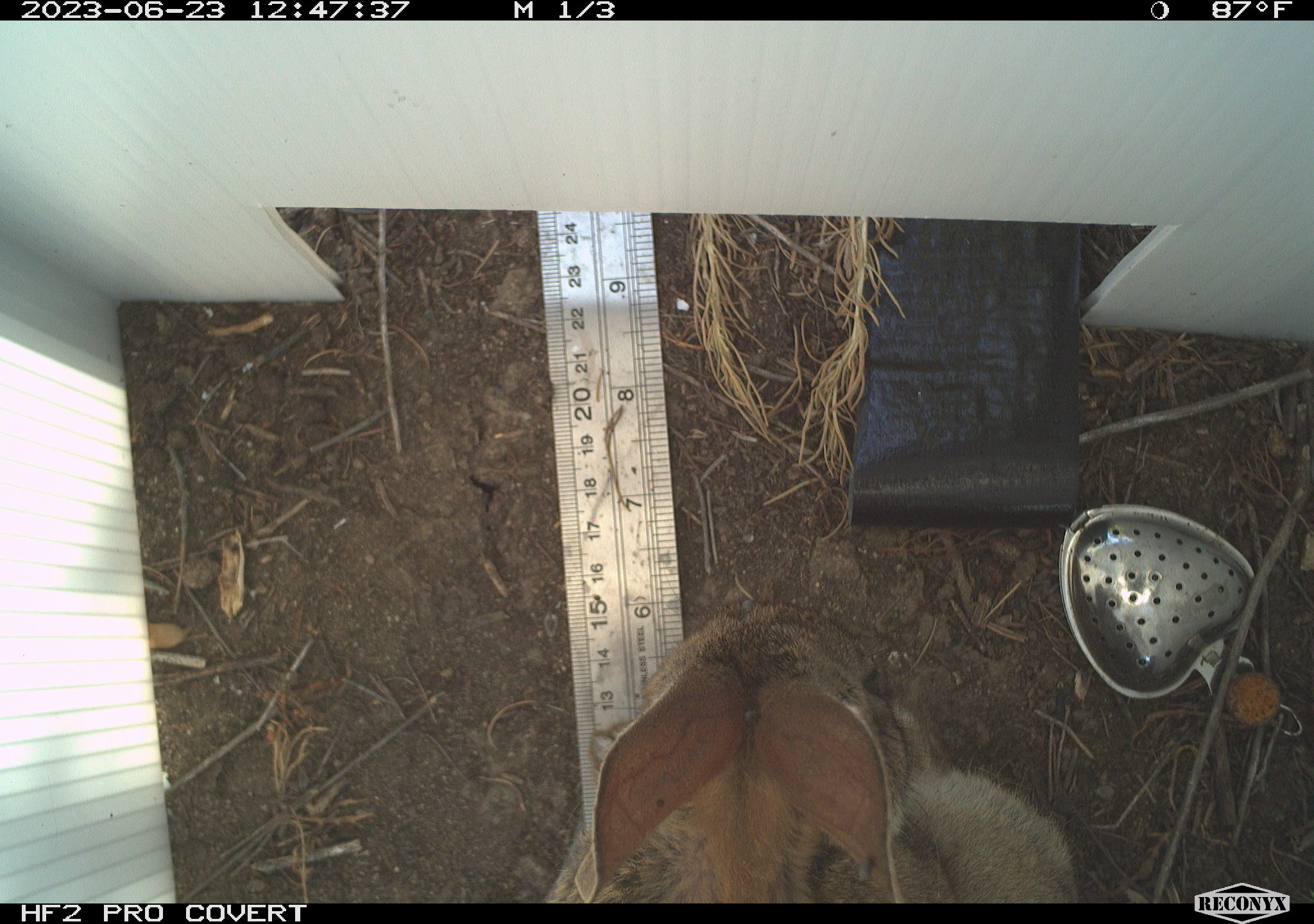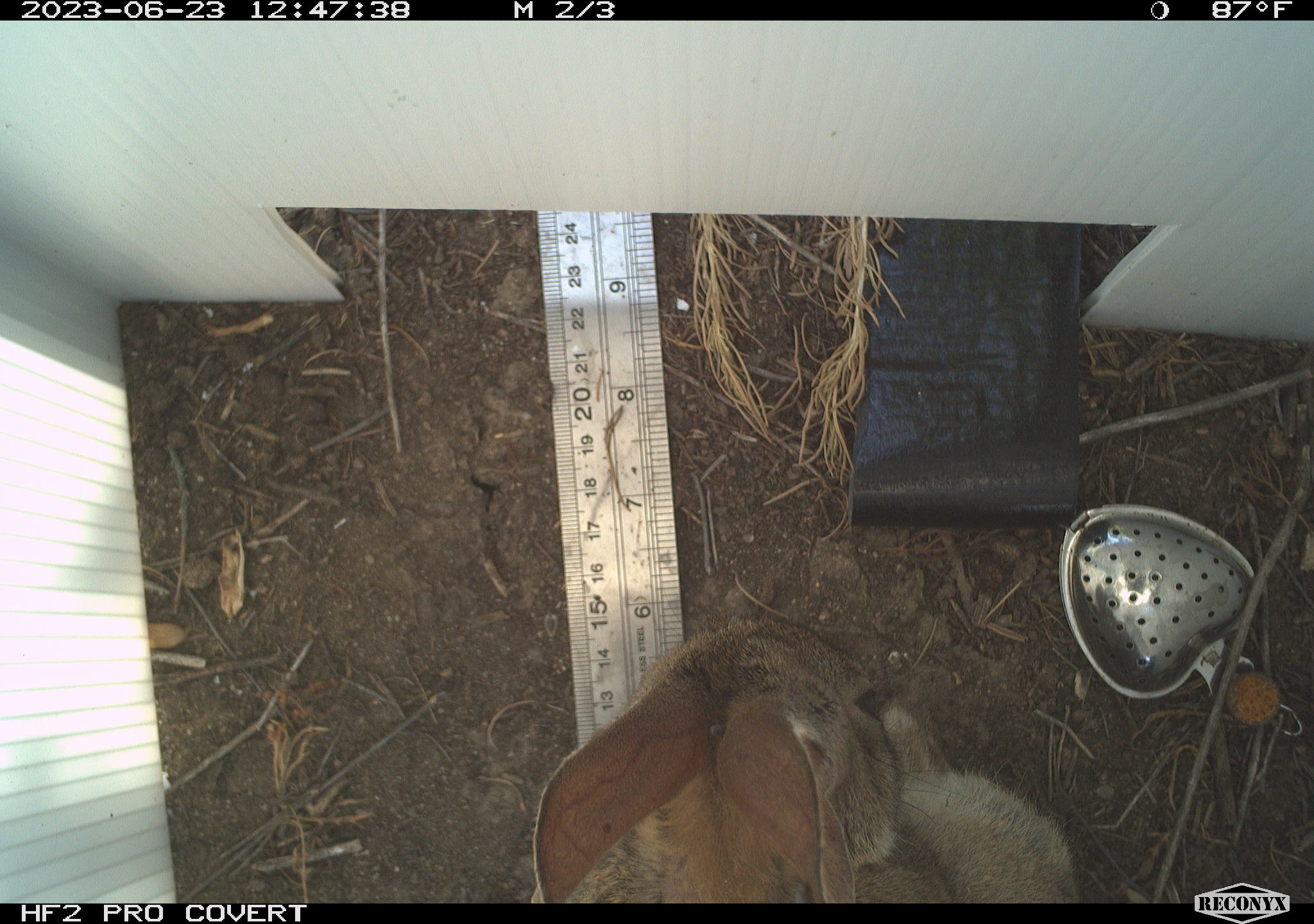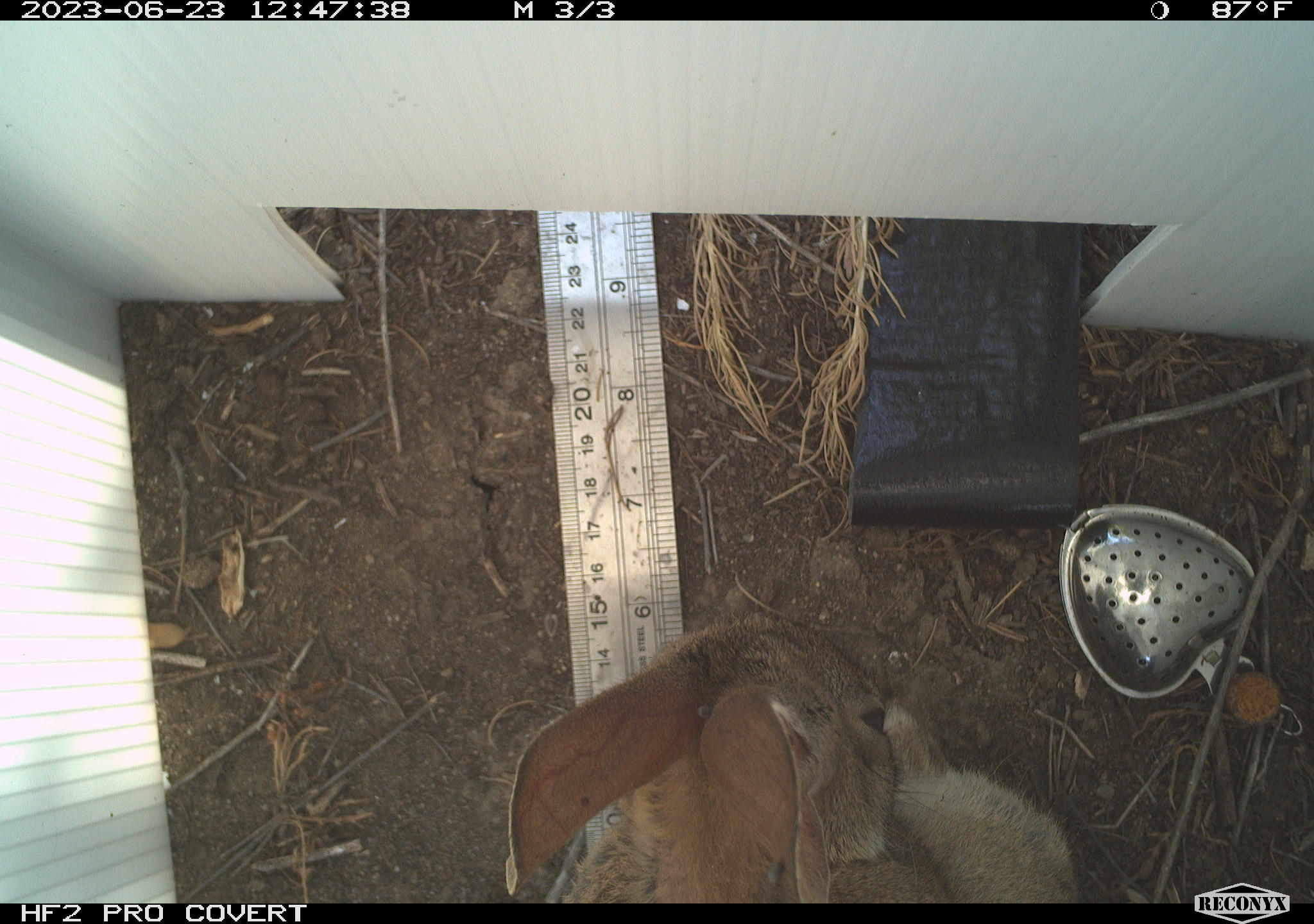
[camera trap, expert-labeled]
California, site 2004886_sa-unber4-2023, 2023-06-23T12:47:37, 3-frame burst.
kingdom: Animalia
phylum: Chordata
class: Mammalia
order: Lagomorpha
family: Leporidae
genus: Sylvilagus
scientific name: Sylvilagus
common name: cottontail rabbits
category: sylvilagus species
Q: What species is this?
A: Sylvilagus species (cottontail rabbits) (Sylvilagus).